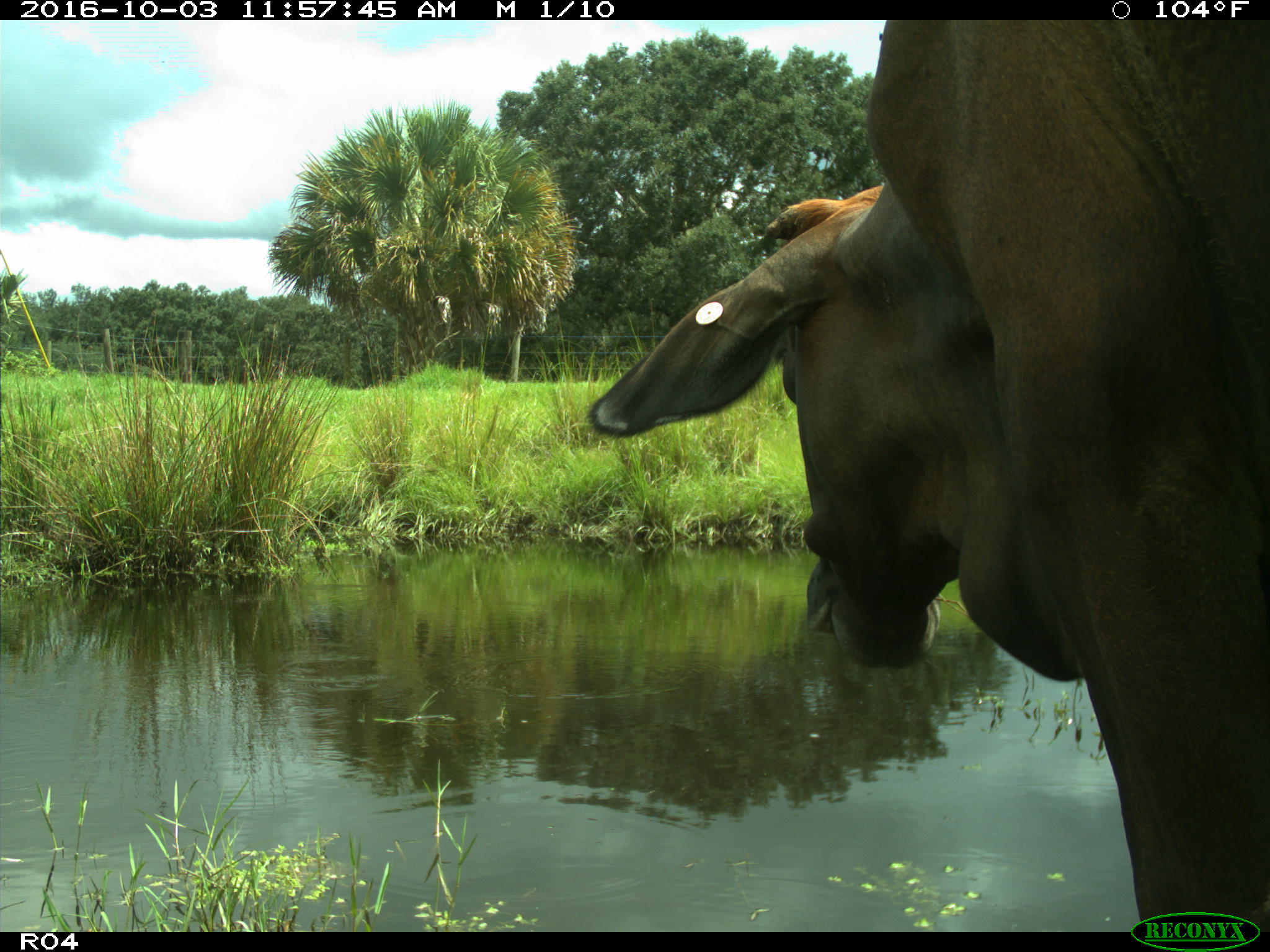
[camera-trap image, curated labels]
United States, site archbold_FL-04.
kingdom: Animalia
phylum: Chordata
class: Mammalia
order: Artiodactyla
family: Bovidae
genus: Bos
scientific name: Bos taurus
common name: domestic cow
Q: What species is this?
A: Bos taurus (domestic cow).